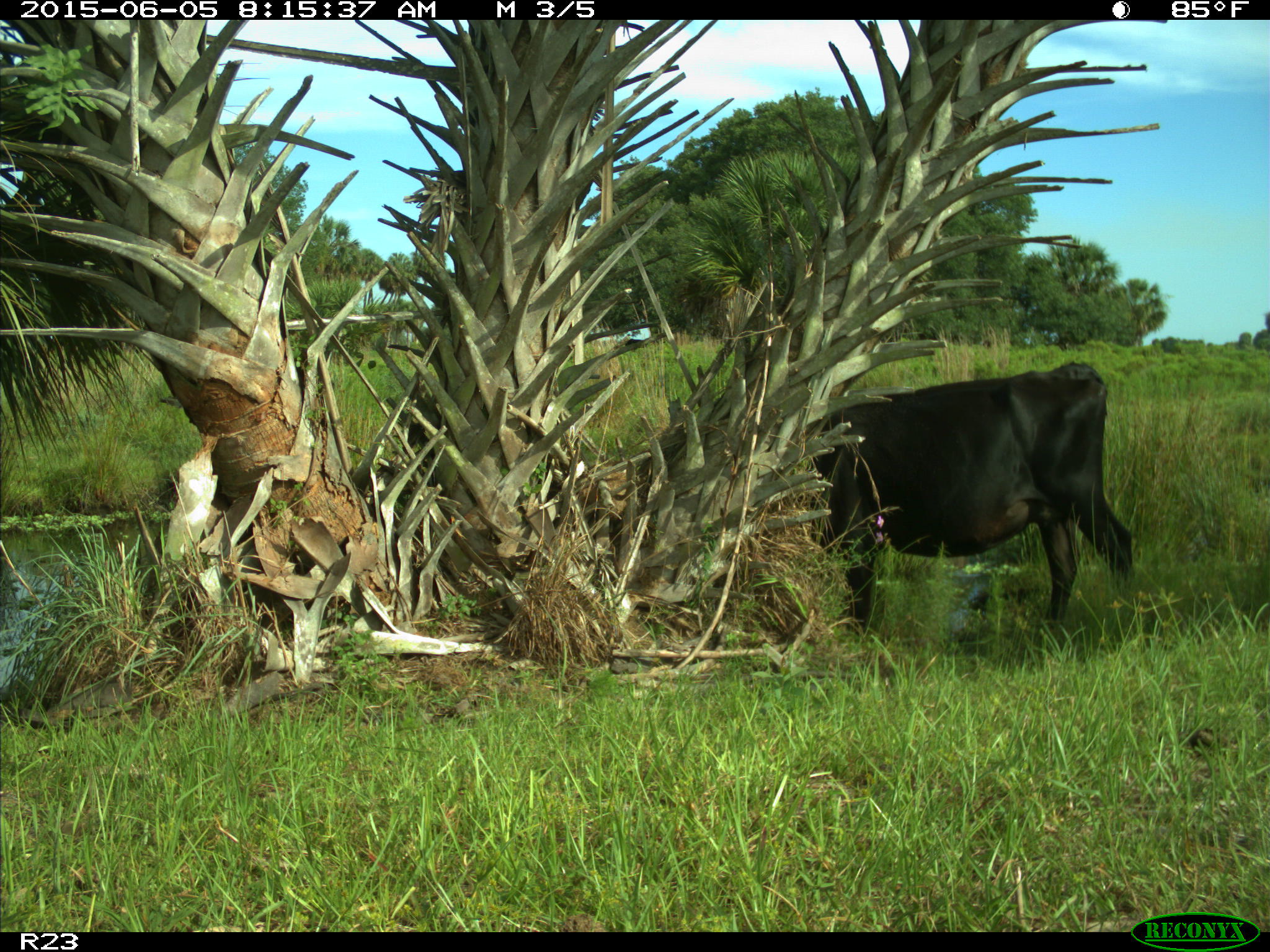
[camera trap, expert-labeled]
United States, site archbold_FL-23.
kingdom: Animalia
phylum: Chordata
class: Mammalia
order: Artiodactyla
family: Bovidae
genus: Bos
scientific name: Bos taurus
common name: domestic cow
Bos taurus (domestic cow).